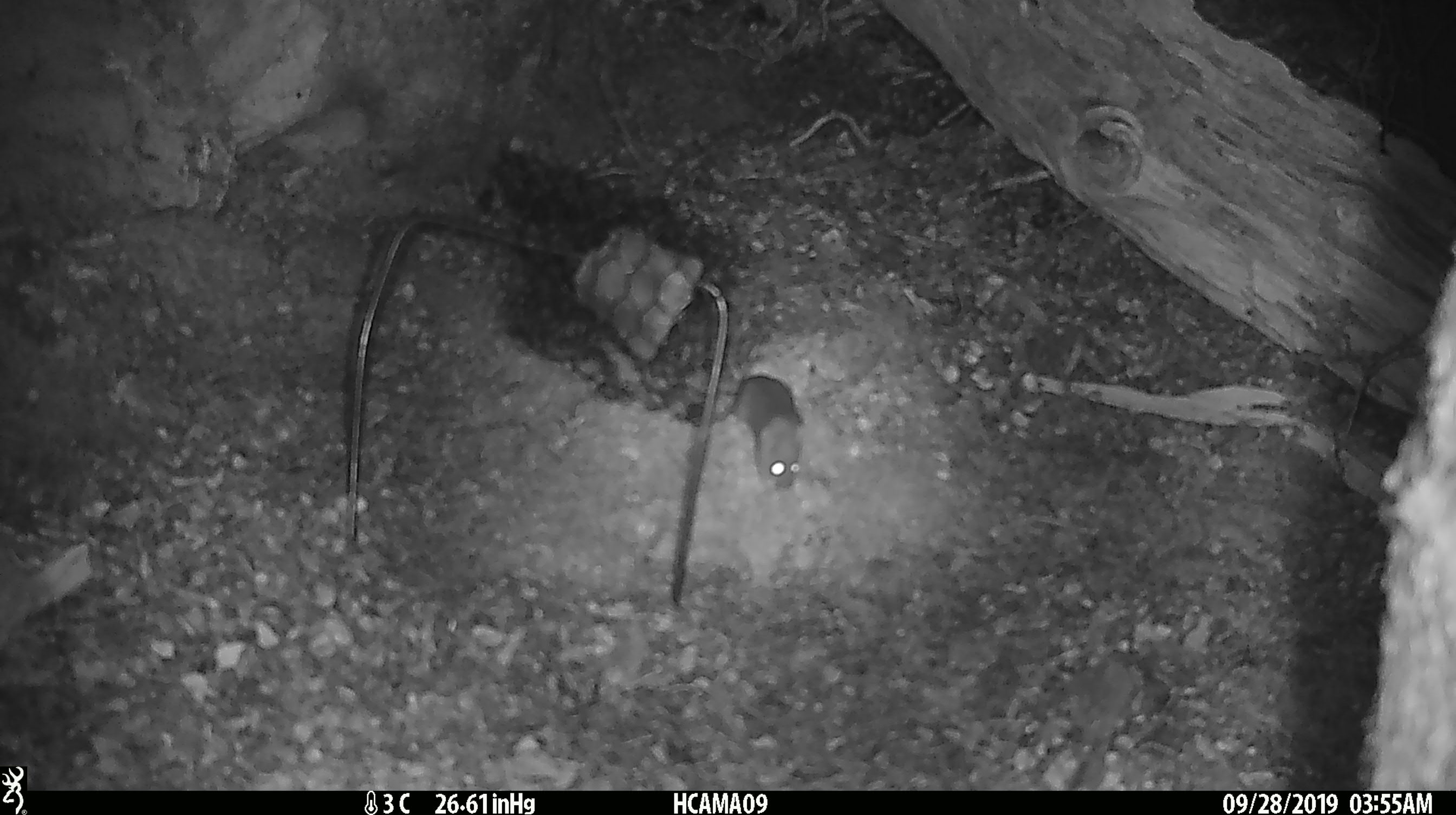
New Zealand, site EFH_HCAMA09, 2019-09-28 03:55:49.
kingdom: Animalia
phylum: Chordata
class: Mammalia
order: Rodentia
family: Muridae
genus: Mus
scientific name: Mus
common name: mouse